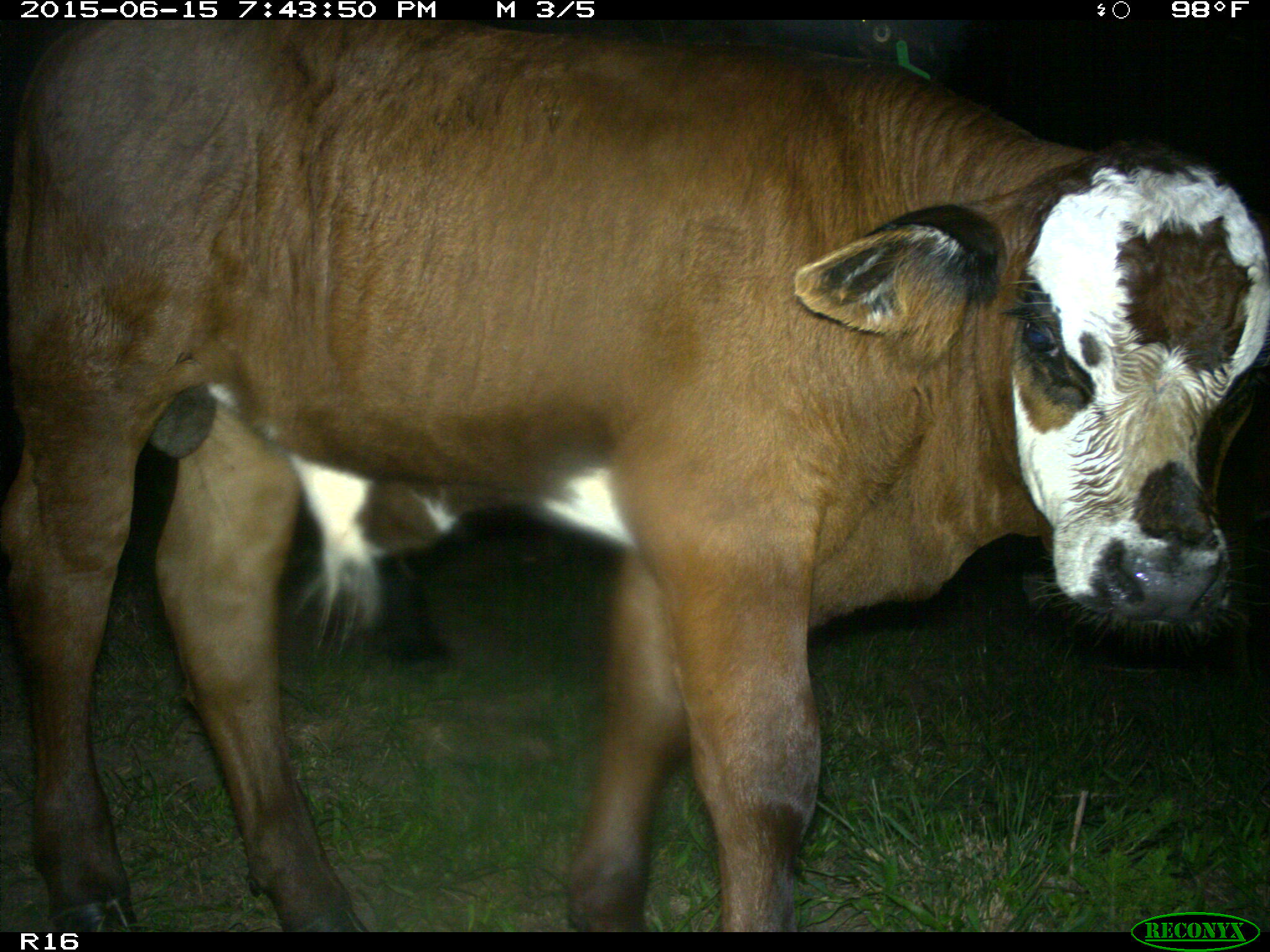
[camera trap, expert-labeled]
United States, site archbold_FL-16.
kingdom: Animalia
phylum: Chordata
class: Mammalia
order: Artiodactyla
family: Bovidae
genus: Bos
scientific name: Bos taurus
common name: domestic cow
Bos taurus (domestic cow).